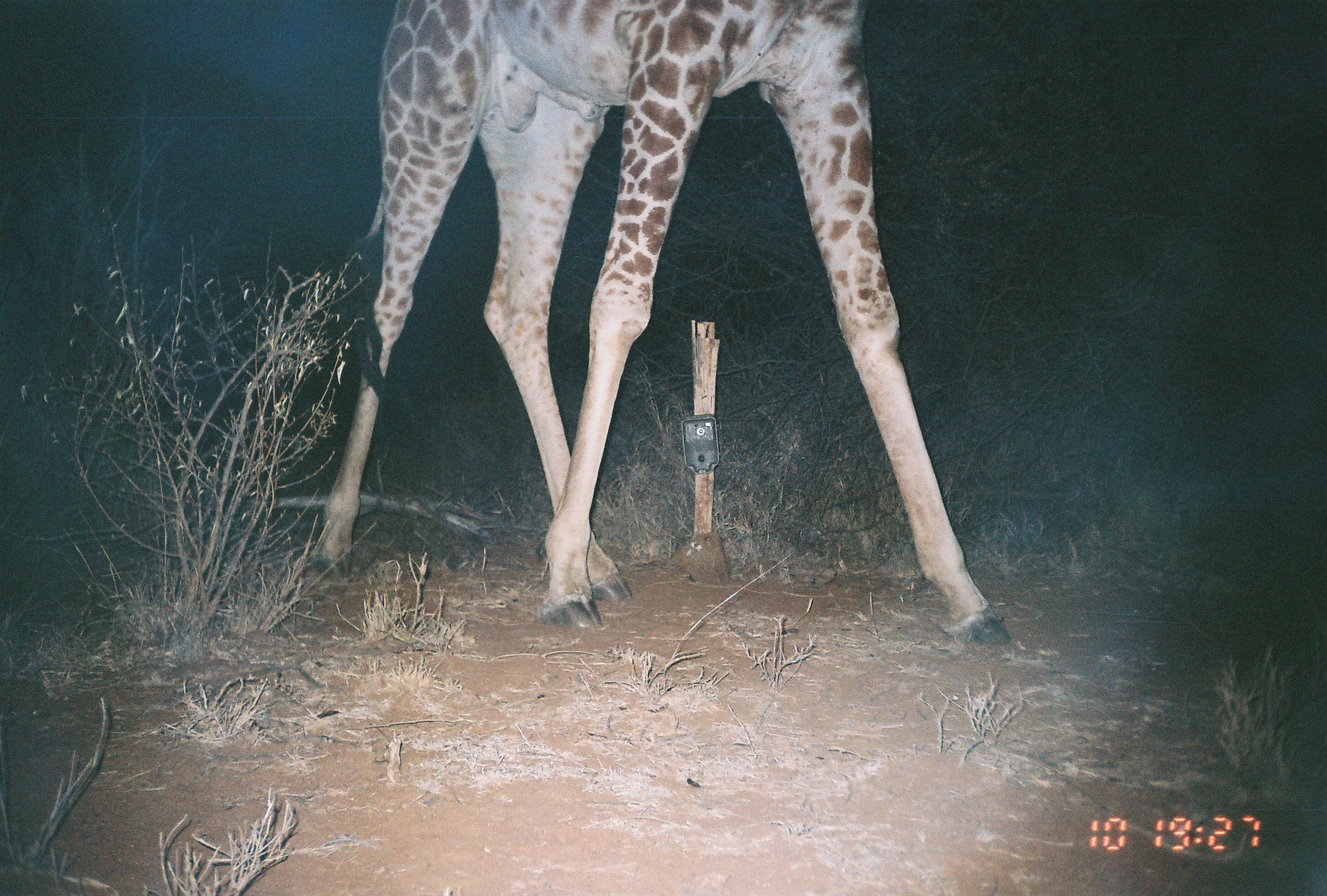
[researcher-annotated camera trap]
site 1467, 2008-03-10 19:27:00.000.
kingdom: Animalia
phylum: Chordata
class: Mammalia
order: Artiodactyla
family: Giraffidae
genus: Giraffa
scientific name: Giraffa camelopardalis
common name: giraffe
Giraffa camelopardalis (giraffe), count 1.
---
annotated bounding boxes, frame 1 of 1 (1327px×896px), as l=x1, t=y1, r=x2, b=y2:
giraffa camelopardalis: l=303, t=0, r=1012, b=645